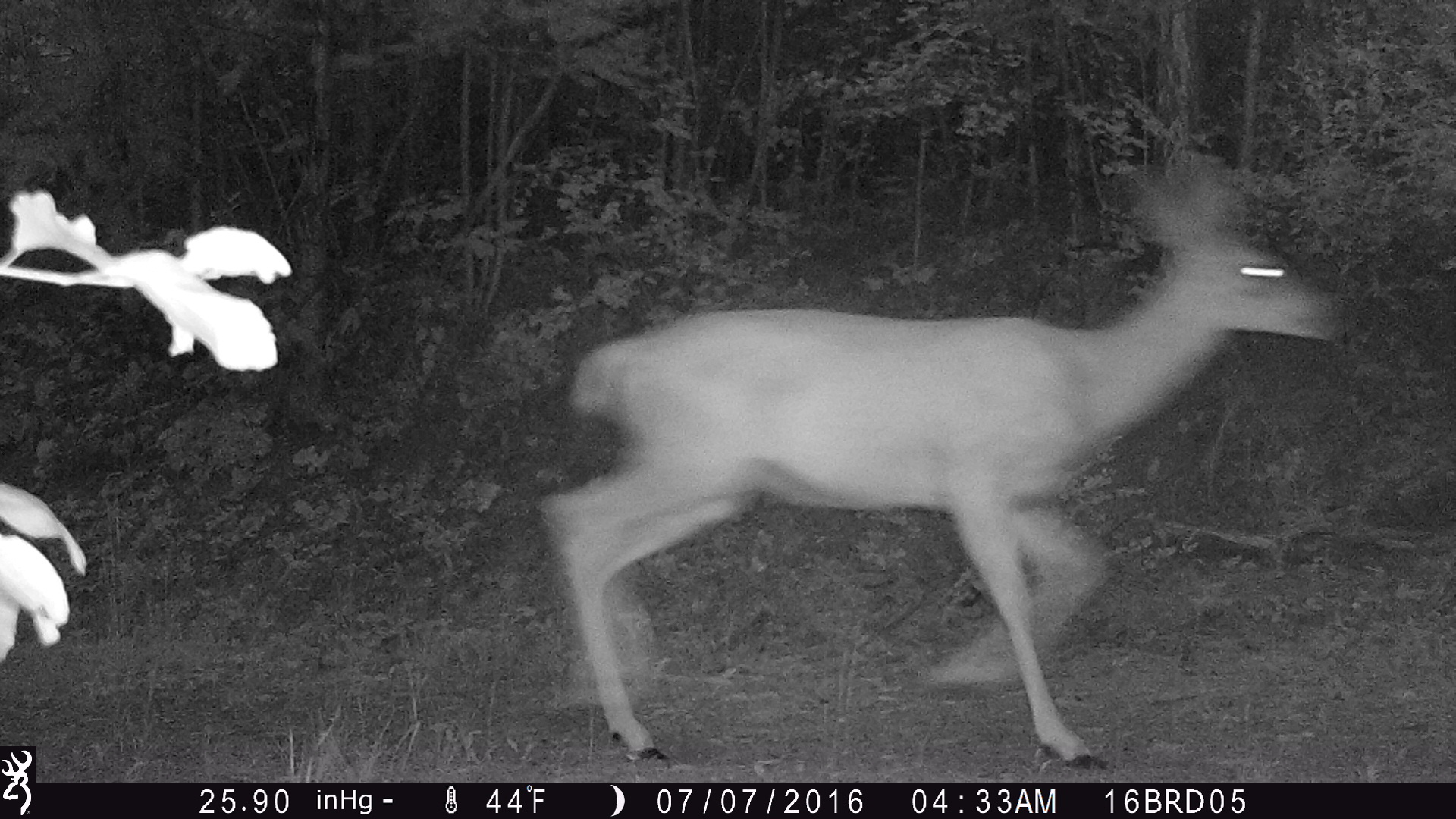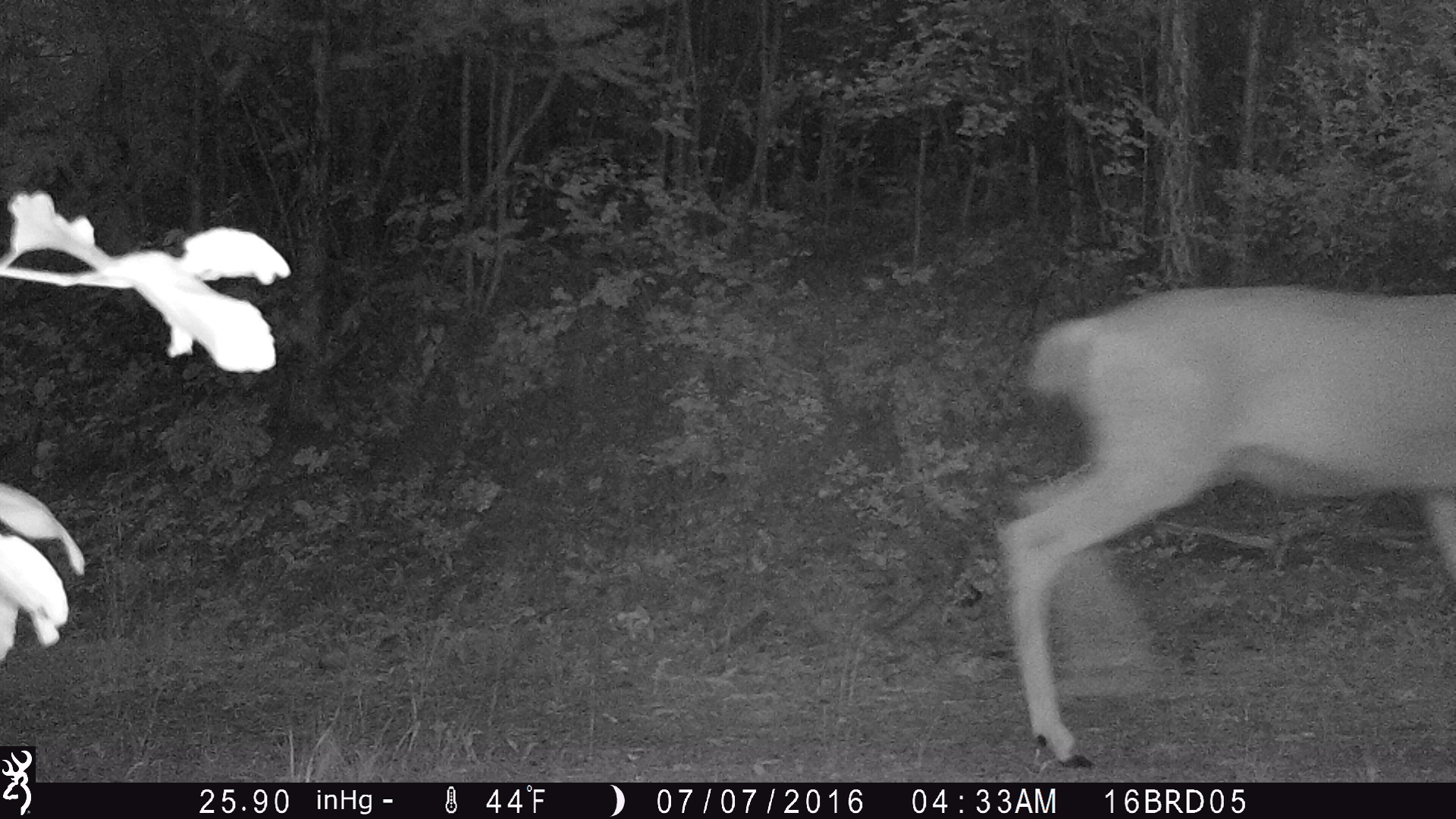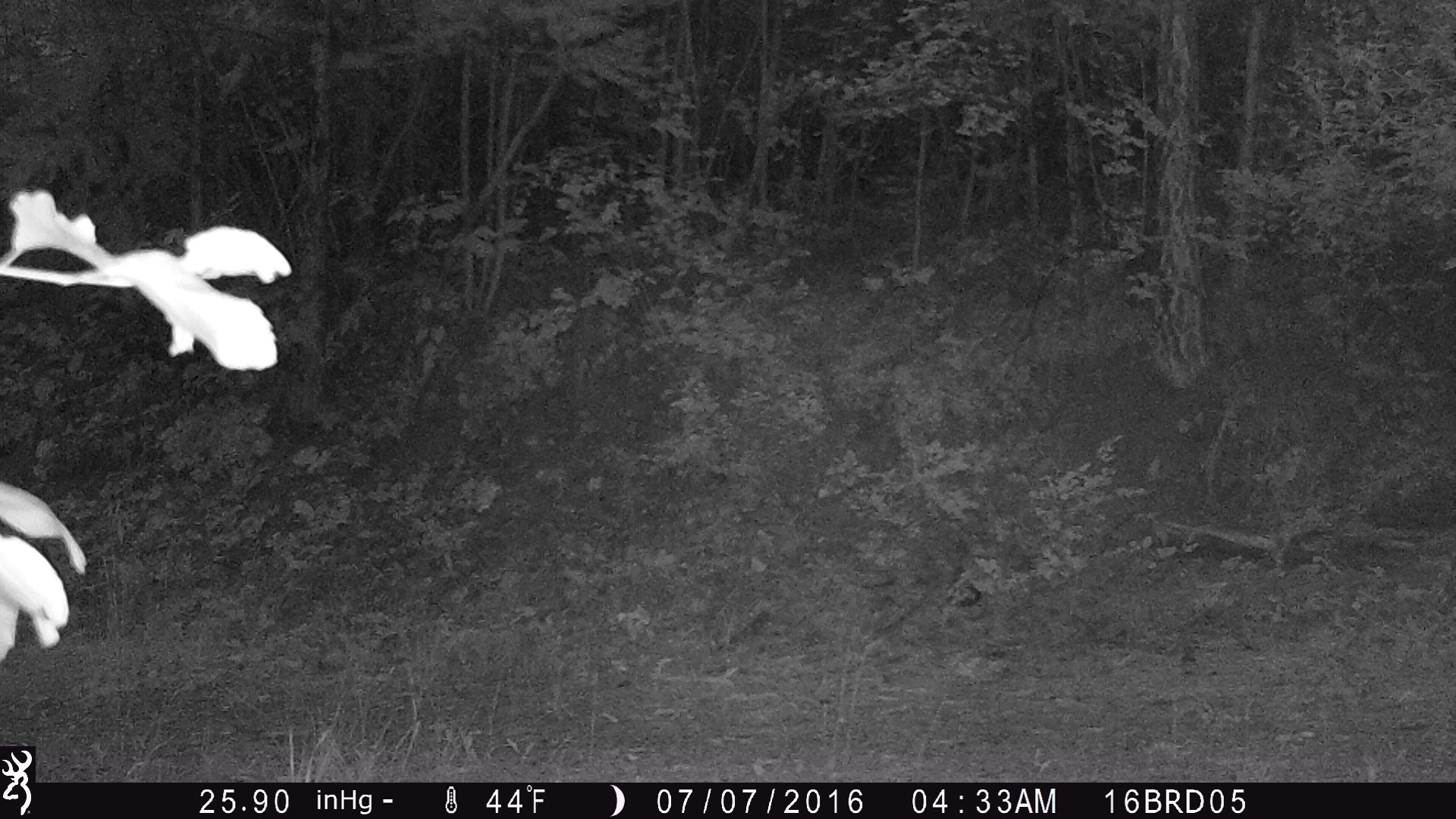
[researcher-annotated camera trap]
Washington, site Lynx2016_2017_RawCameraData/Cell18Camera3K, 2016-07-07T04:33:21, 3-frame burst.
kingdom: Animalia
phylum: Chordata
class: Mammalia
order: Artiodactyla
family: Cervidae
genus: Odocoileus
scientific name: Odocoileus virginianus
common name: white-tailed deer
Odocoileus virginianus (white-tailed deer). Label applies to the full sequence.